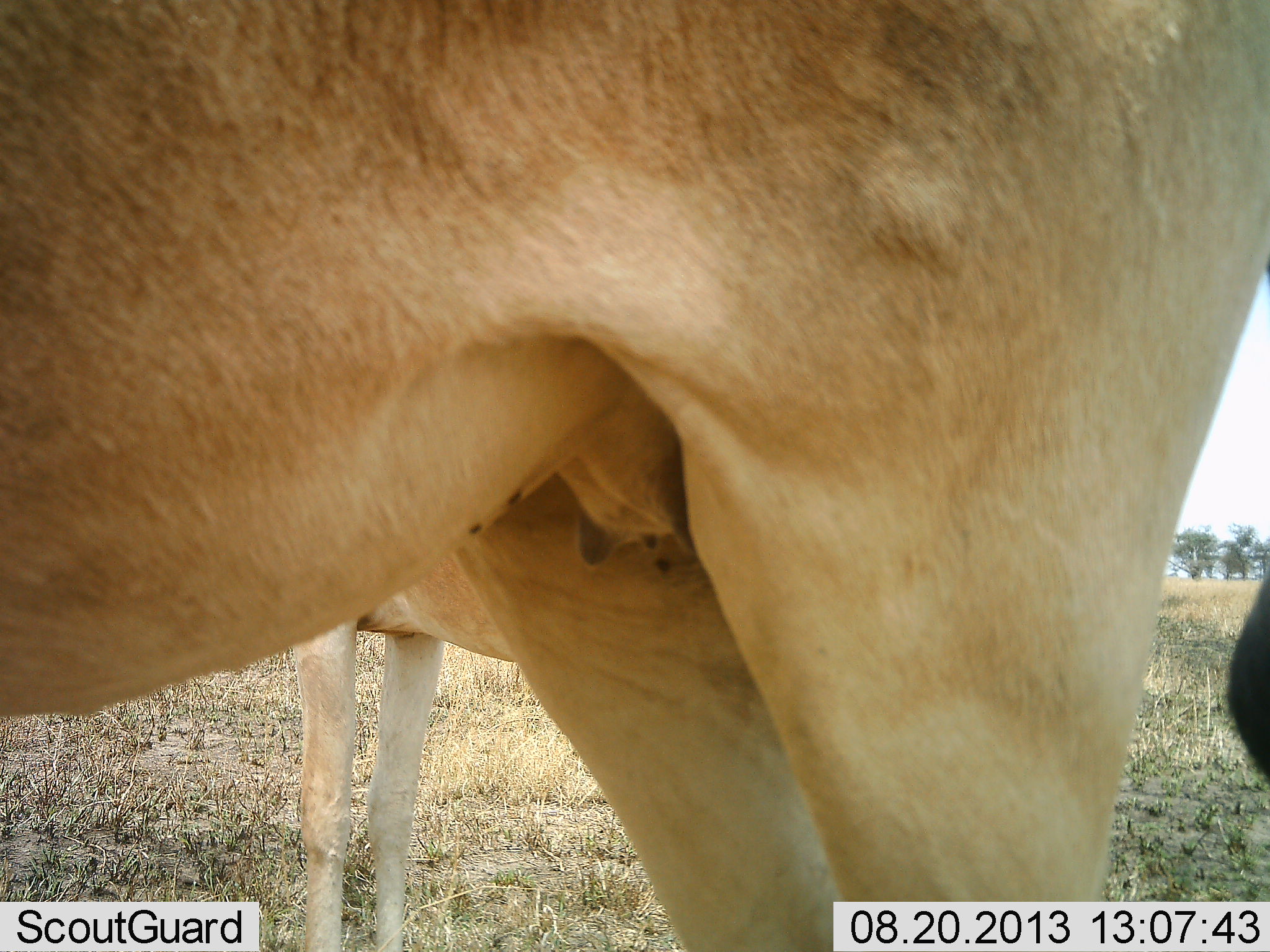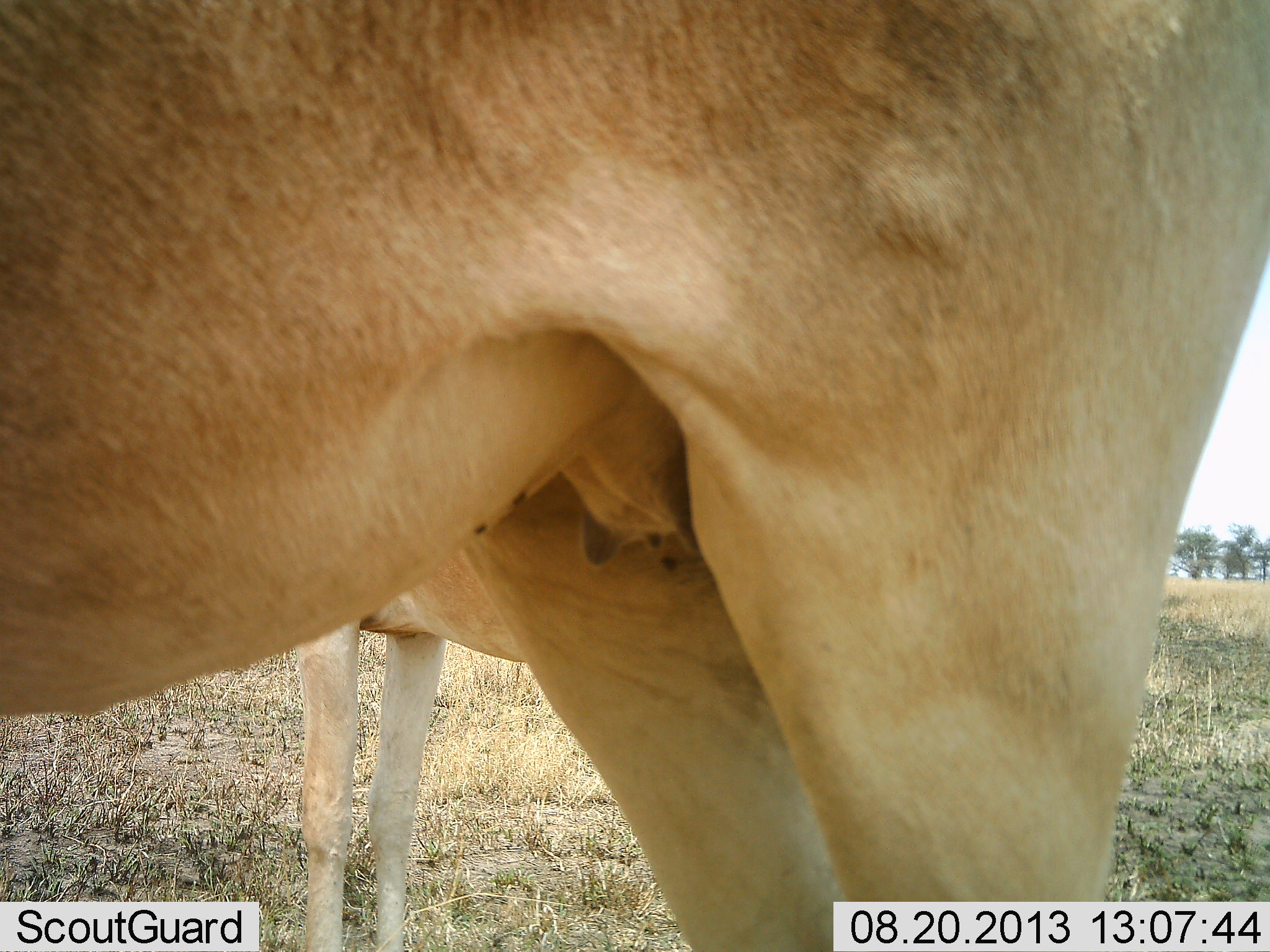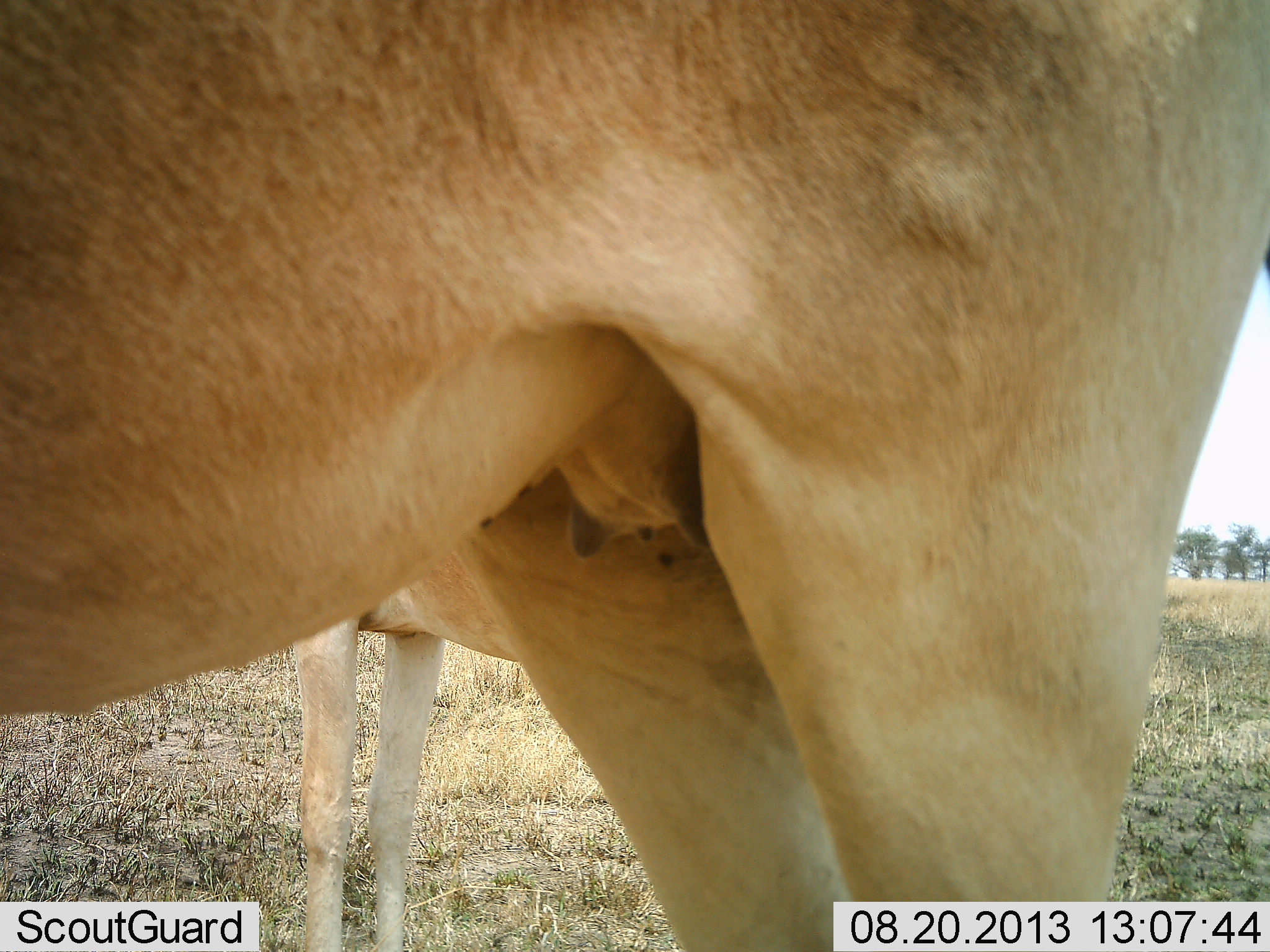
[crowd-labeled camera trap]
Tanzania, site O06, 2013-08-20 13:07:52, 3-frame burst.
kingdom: Animalia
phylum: Chordata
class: Mammalia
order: Artiodactyla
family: Bovidae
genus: Alcelaphus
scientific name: Alcelaphus buselaphus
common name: hartebeest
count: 2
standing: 100%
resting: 0%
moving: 0%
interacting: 0%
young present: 0%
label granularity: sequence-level